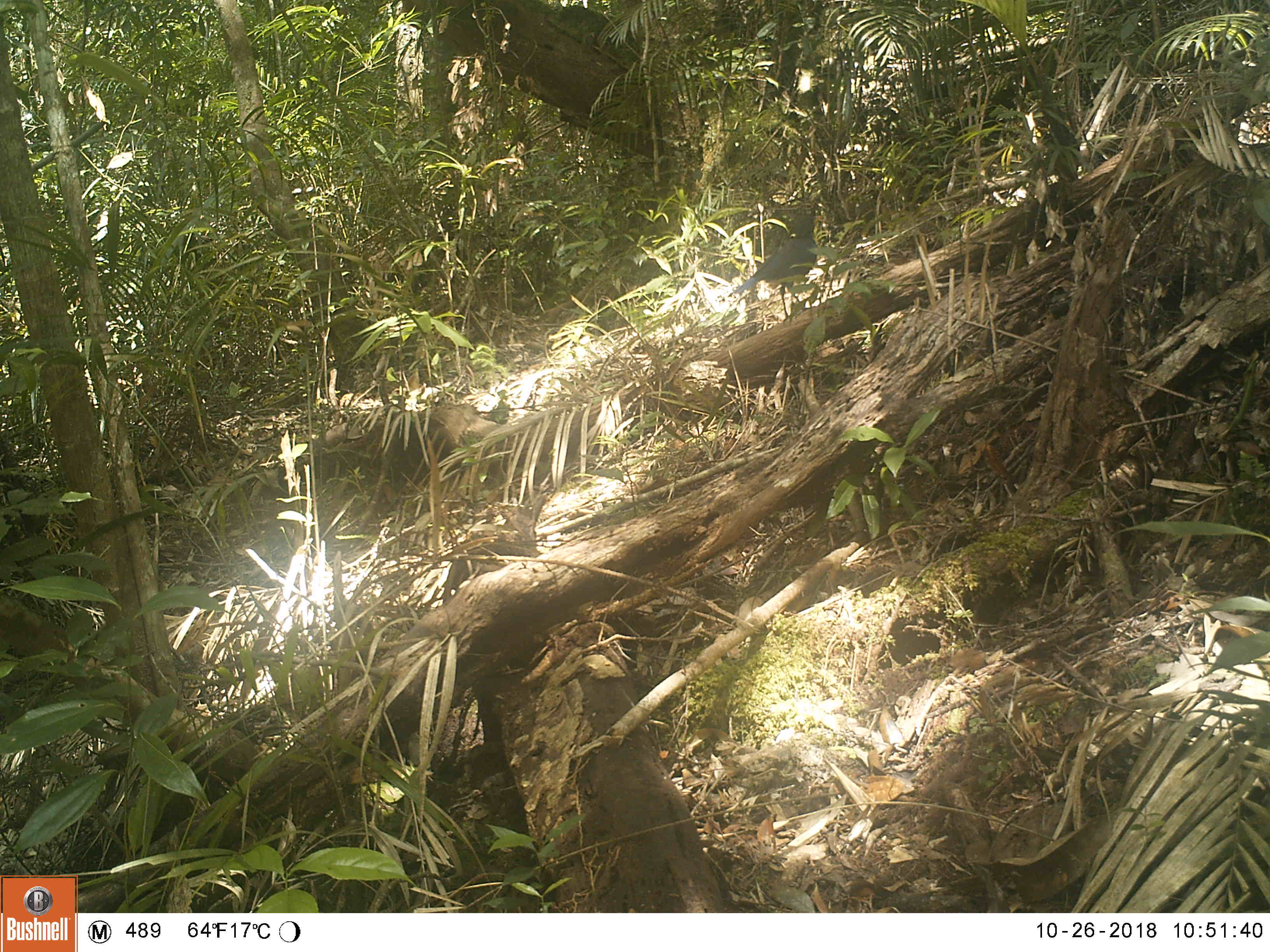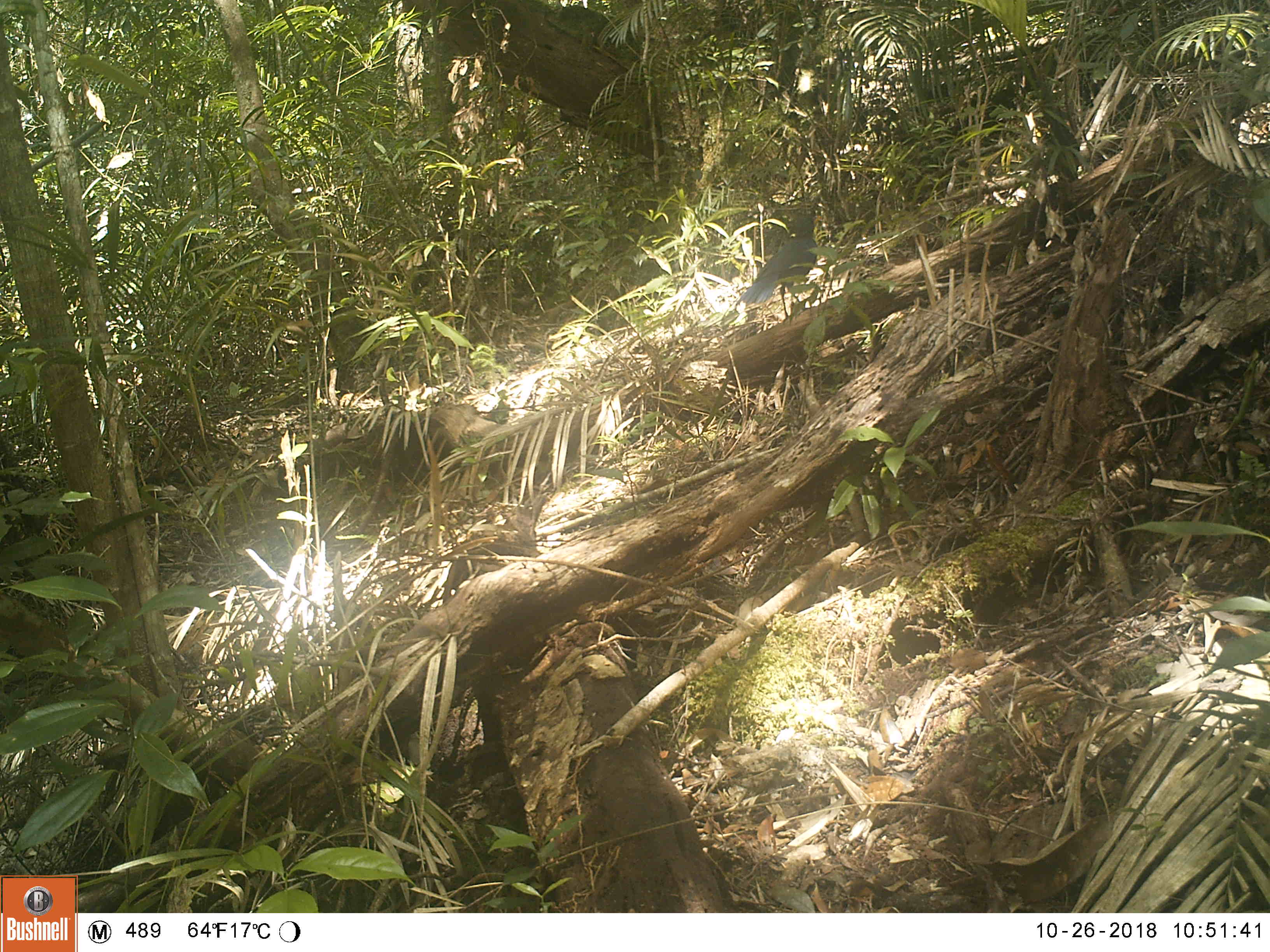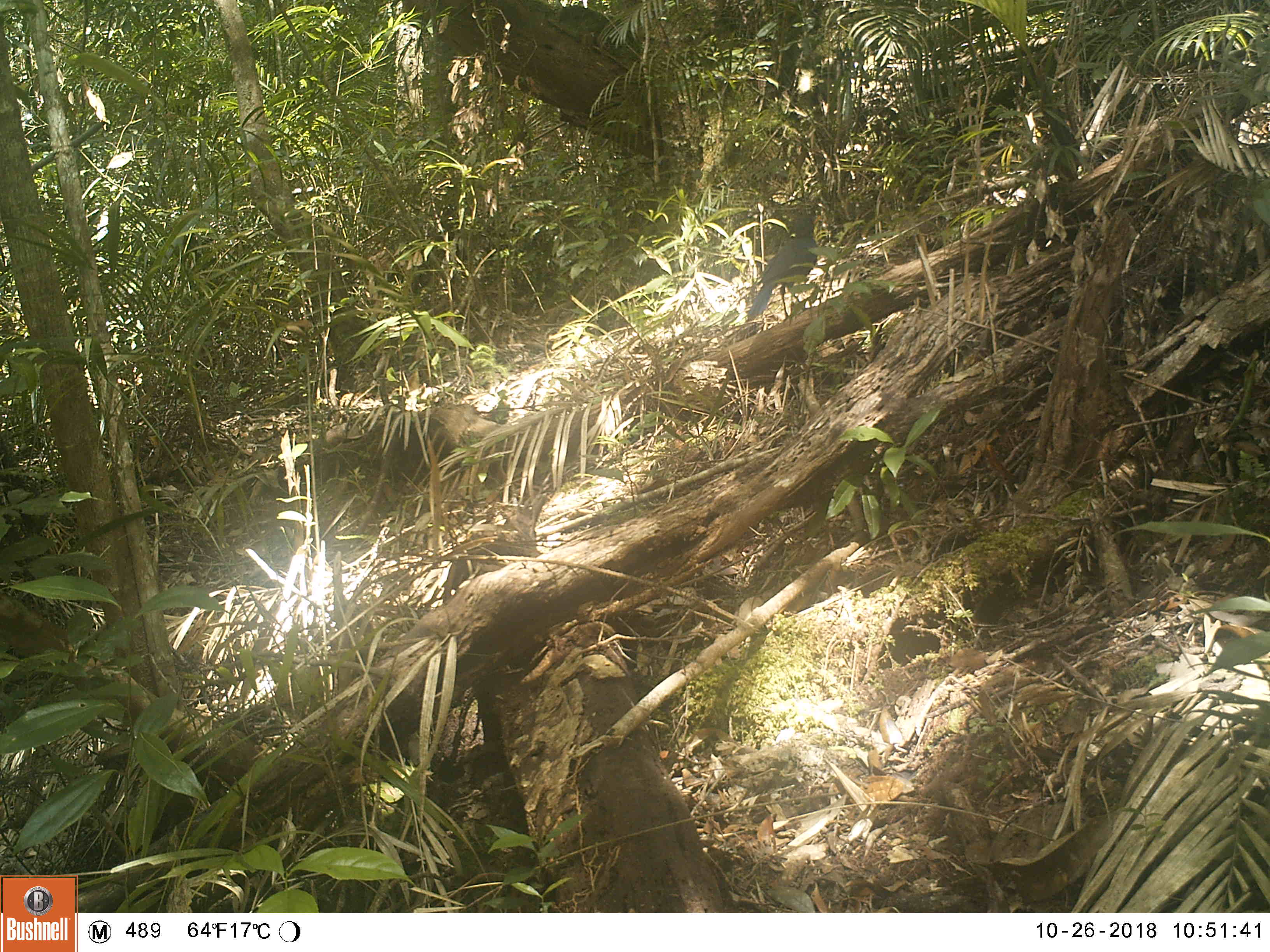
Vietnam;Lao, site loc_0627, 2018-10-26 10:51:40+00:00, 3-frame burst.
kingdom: Animalia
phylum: Chordata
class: Aves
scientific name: Aves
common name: bird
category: unidentified bird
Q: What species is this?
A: Unidentified bird (bird) (Aves).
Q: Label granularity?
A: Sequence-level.